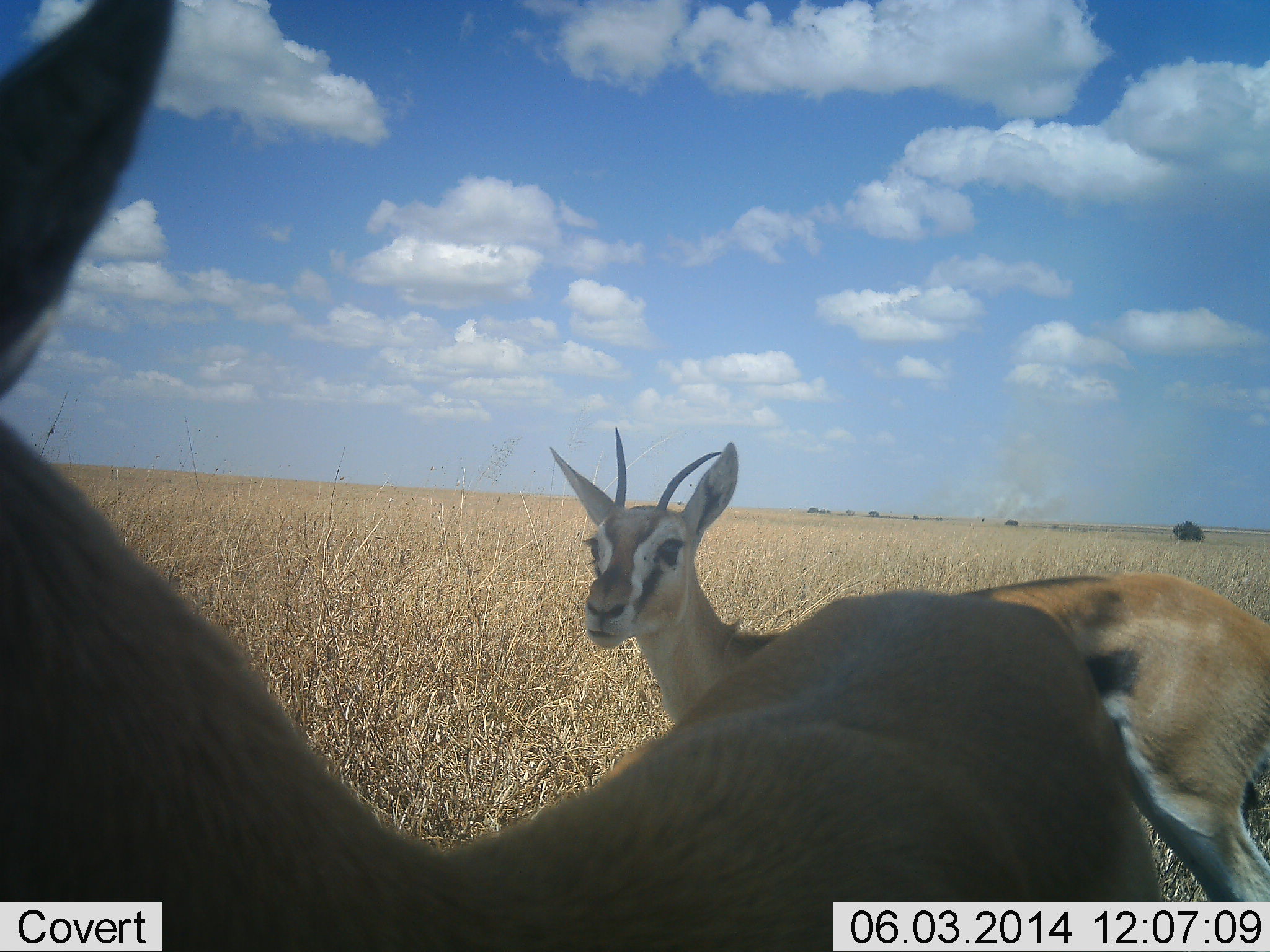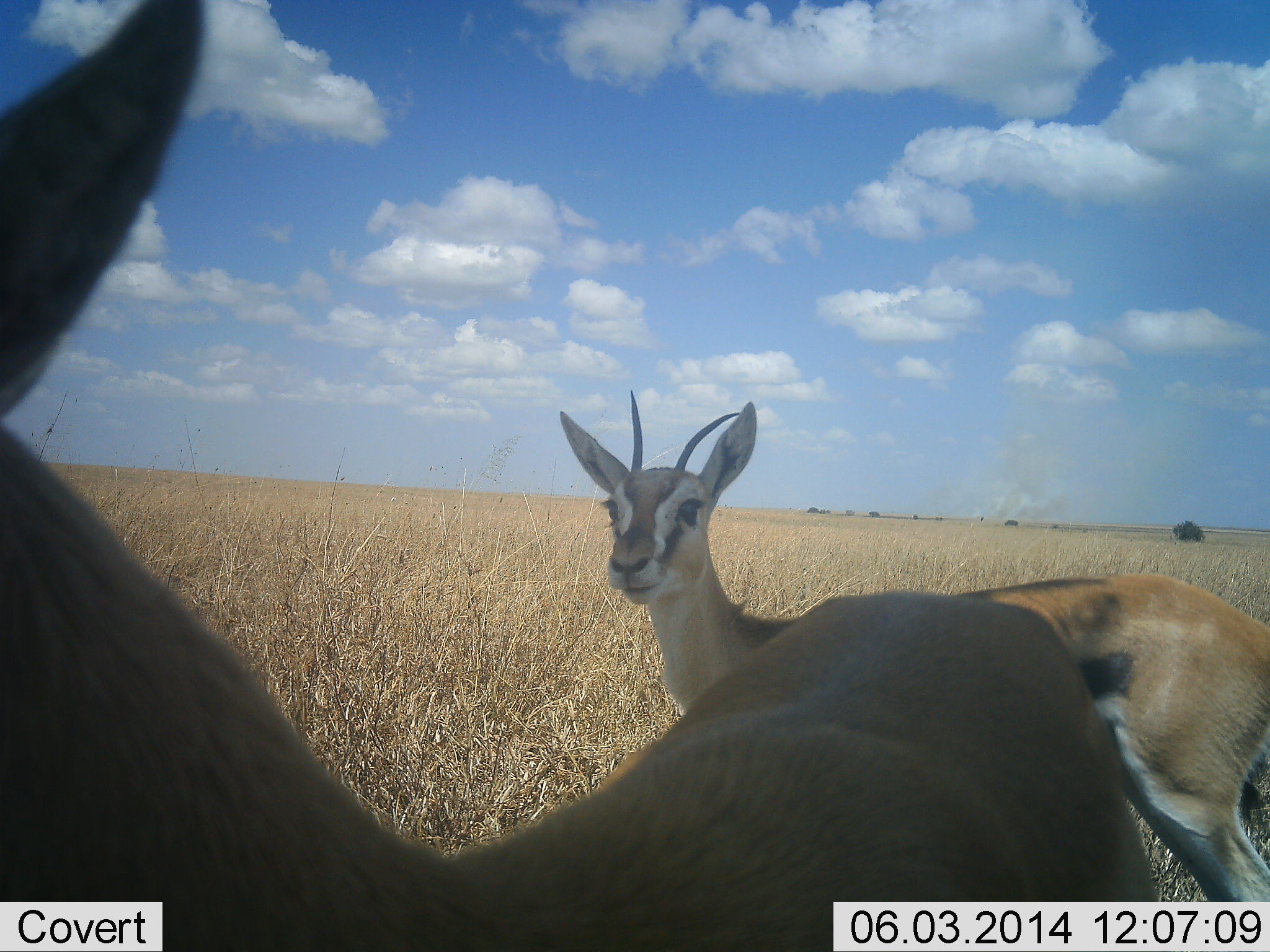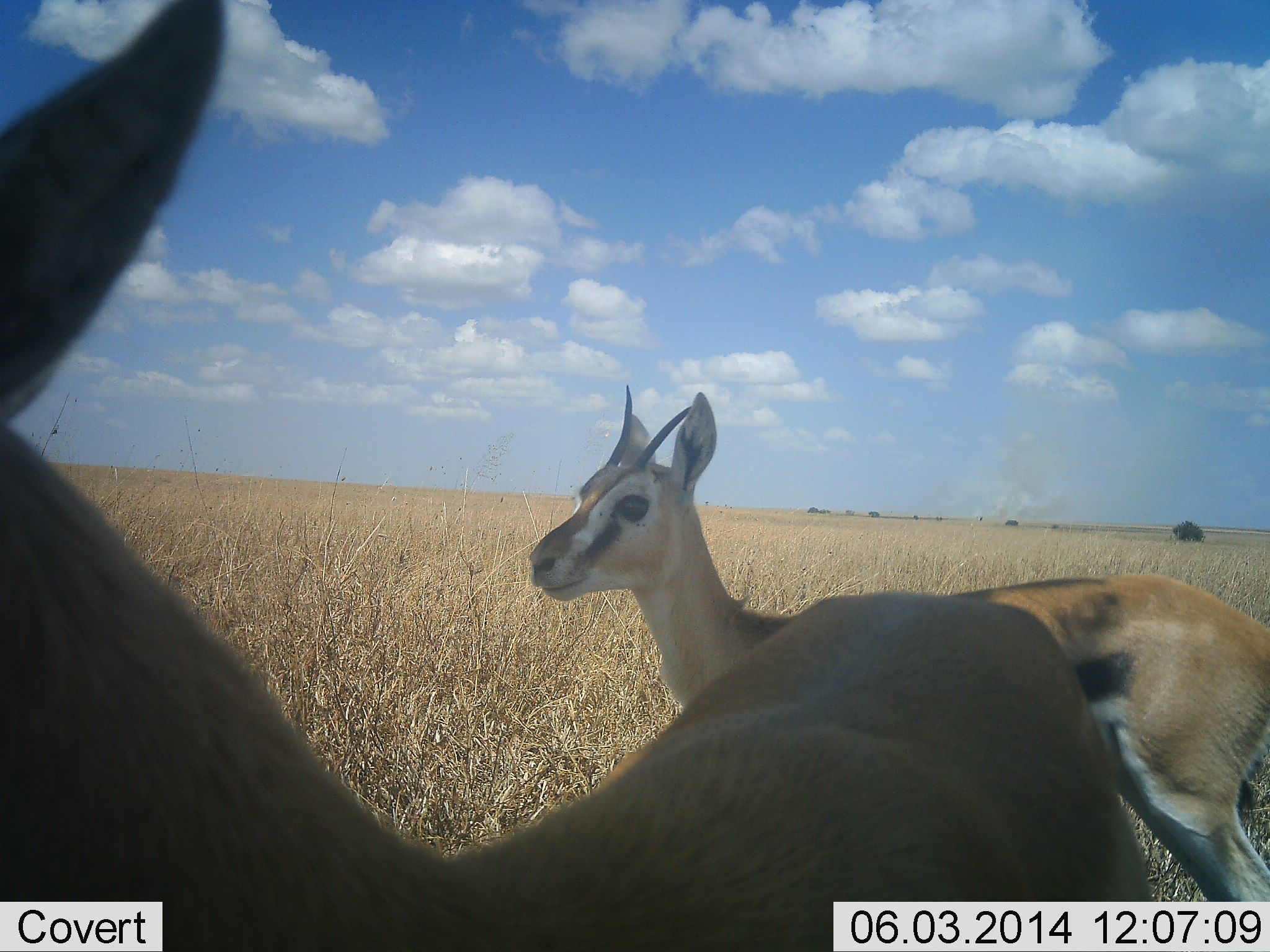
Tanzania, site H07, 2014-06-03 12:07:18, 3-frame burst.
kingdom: Animalia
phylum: Chordata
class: Mammalia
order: Artiodactyla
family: Bovidae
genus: Eudorcas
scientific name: Eudorcas thomsonii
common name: thomson's gazelle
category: gazellethomsons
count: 2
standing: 100%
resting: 0%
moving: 0%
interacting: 0%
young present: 0%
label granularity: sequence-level